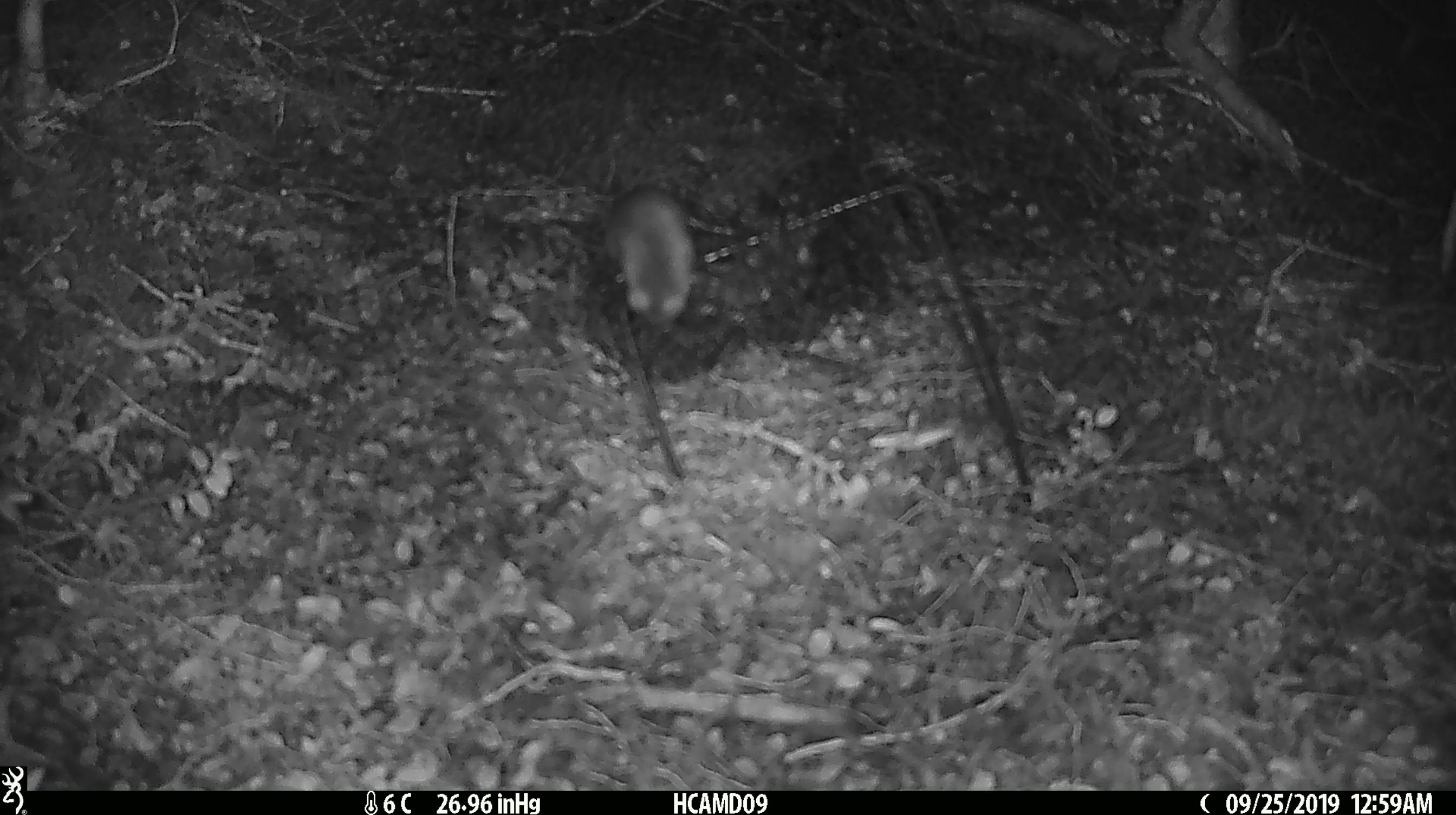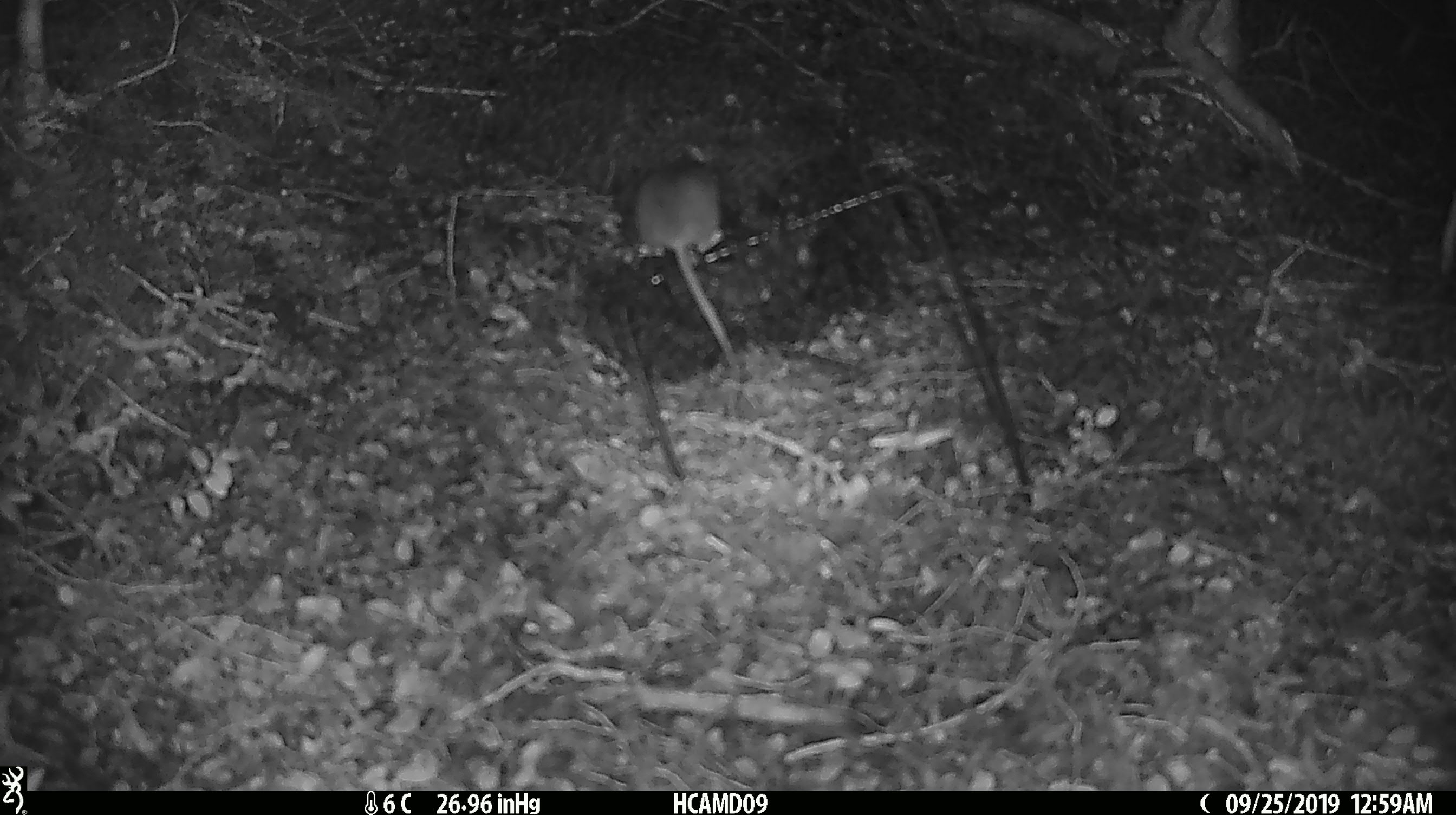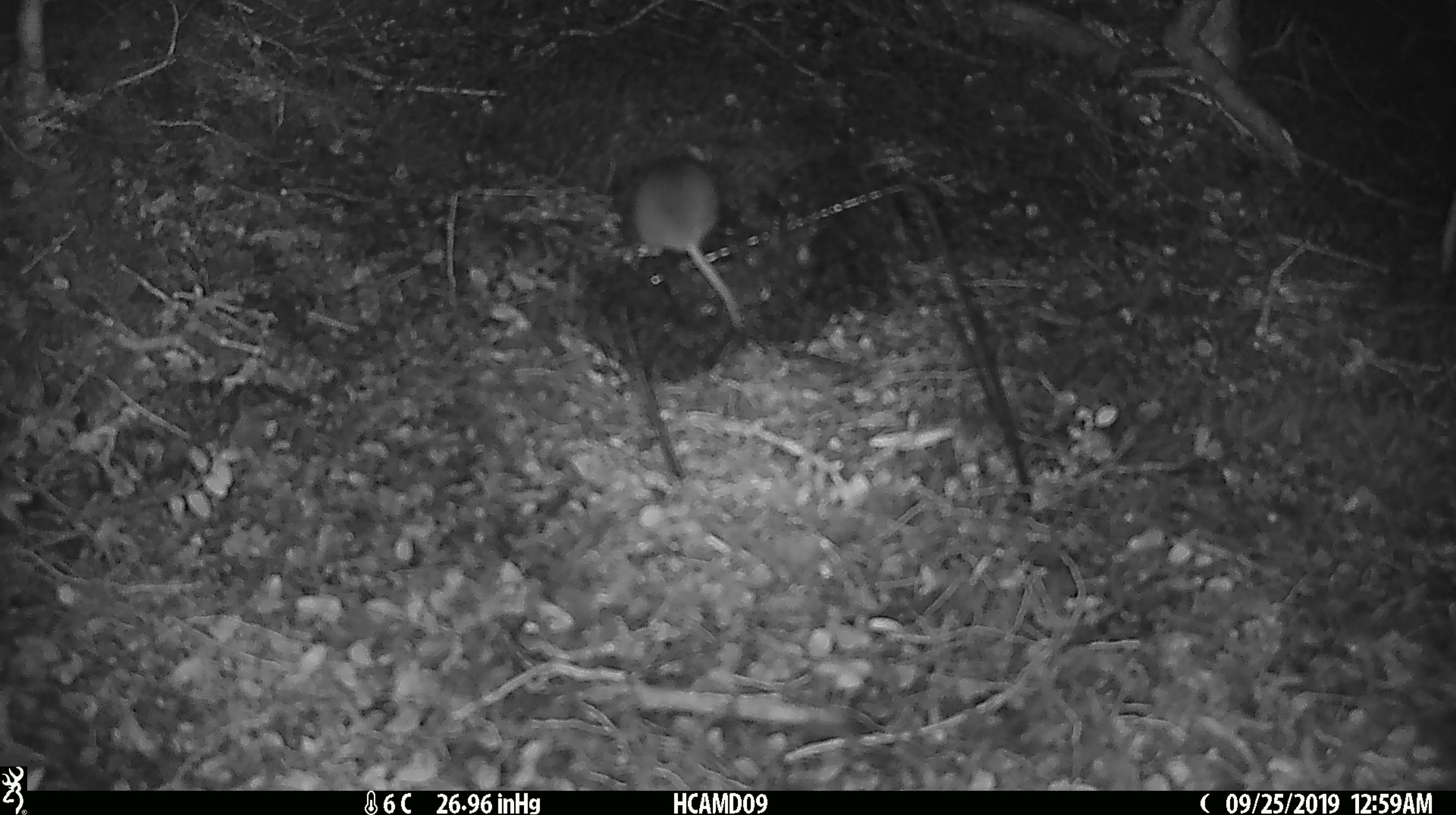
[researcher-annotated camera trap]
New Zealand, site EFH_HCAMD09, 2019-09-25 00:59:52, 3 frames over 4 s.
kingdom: Animalia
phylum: Chordata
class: Mammalia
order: Rodentia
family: Muridae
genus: Mus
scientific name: Mus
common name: mouse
Mouse (Mus).